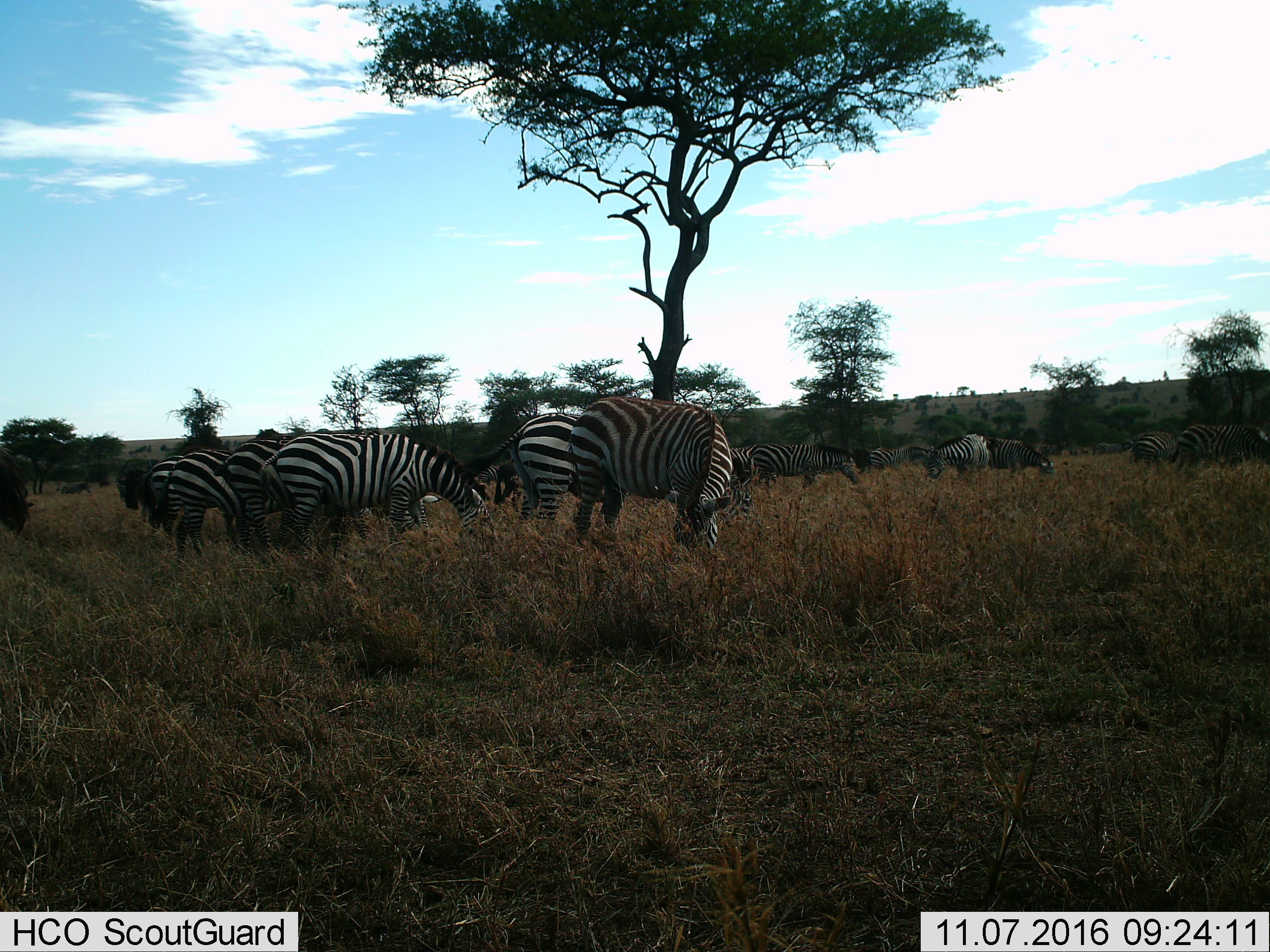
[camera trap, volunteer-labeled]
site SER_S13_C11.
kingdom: Animalia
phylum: Chordata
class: Mammalia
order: Perissodactyla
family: Equidae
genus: Equus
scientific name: Equus quagga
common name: plains zebra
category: zebraplains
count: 11-50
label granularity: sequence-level